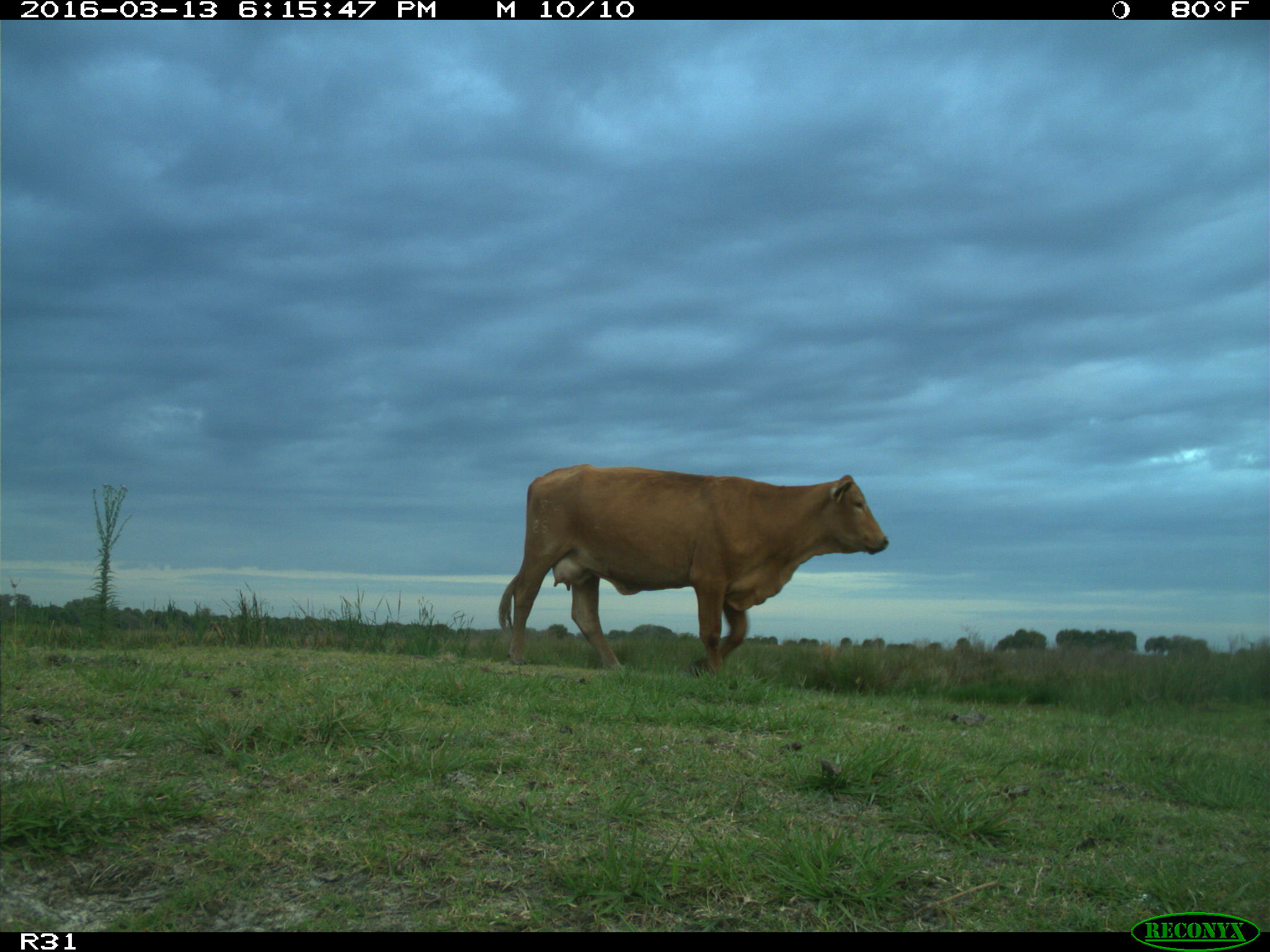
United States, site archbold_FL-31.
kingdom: Animalia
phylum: Chordata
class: Mammalia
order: Artiodactyla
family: Bovidae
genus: Bos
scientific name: Bos taurus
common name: domestic cow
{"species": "Bos taurus (domestic cow)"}